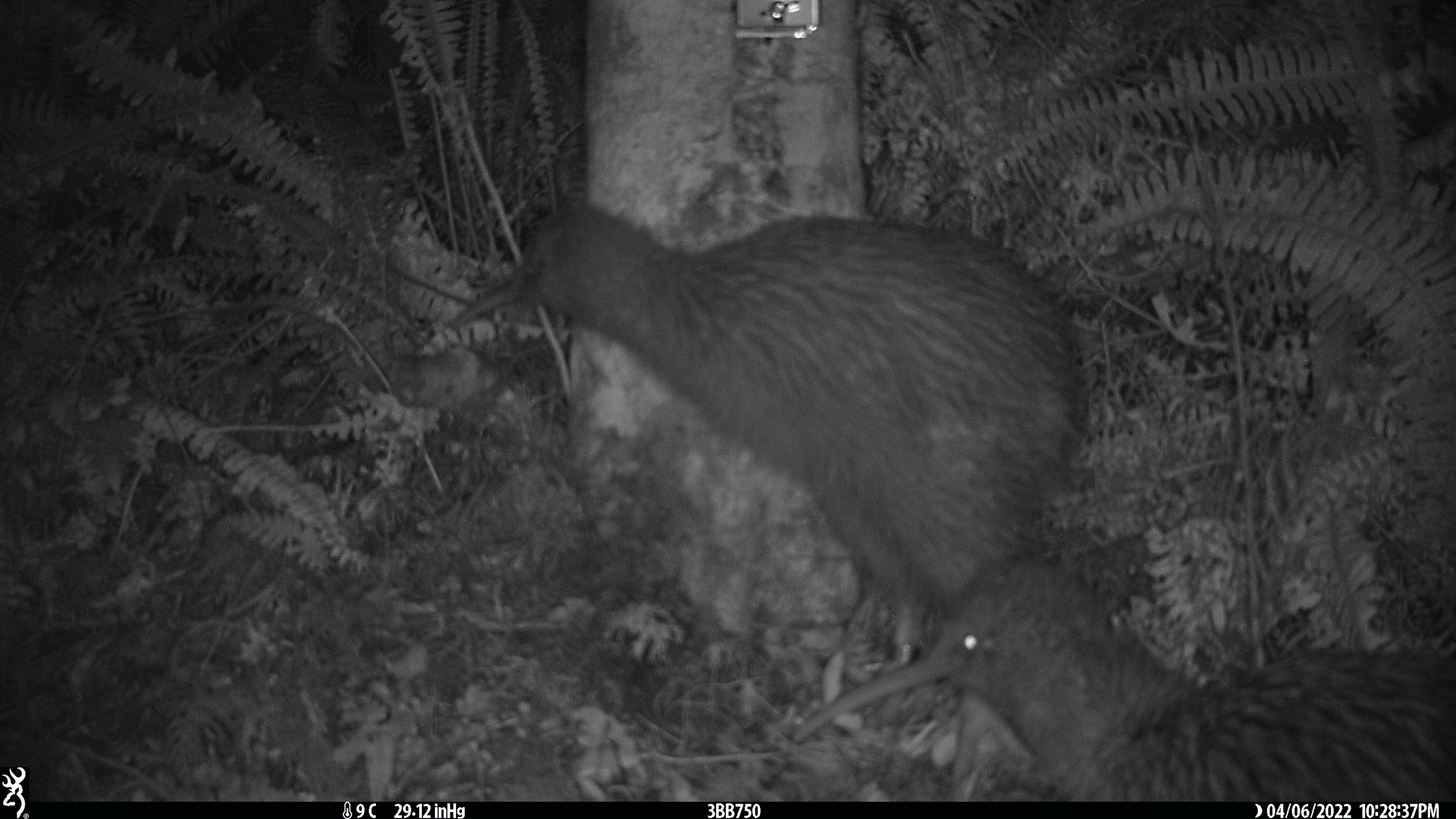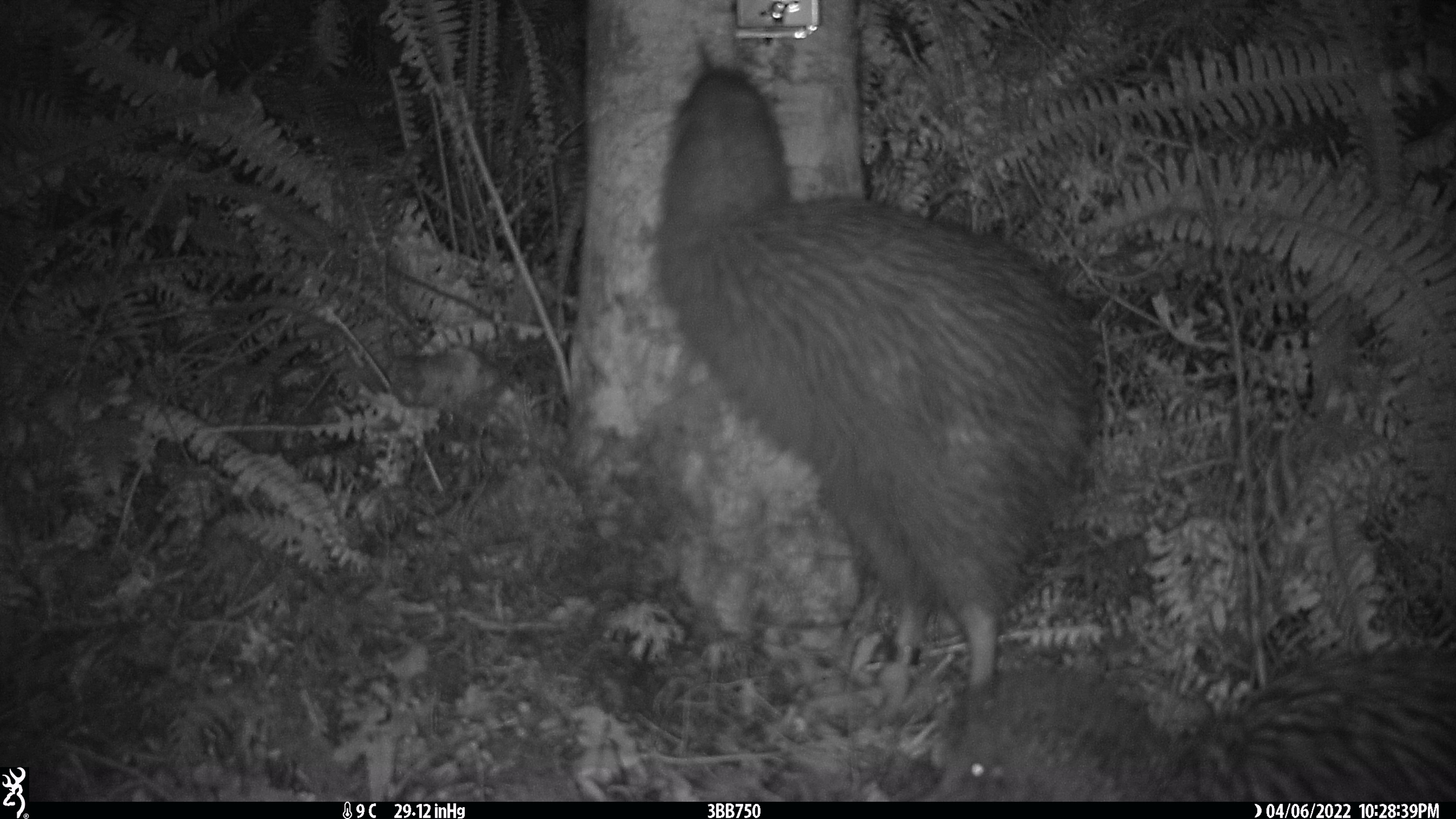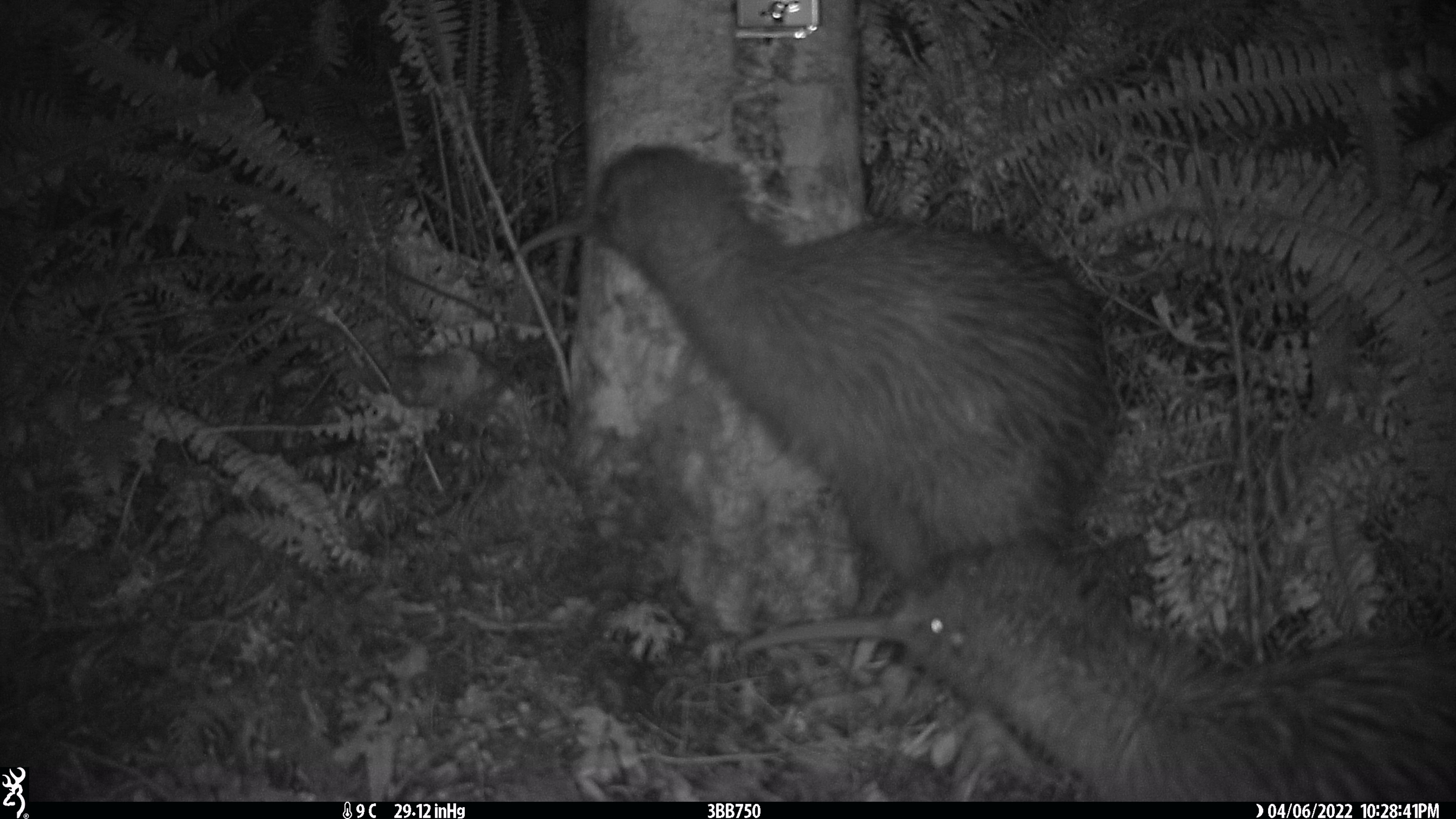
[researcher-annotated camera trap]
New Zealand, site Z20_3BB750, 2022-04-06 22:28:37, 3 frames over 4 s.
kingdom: Animalia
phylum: Chordata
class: Aves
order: Apterygiformes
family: Apterygidae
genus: Apteryx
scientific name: Apteryx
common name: kiwi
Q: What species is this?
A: Kiwi (Apteryx).